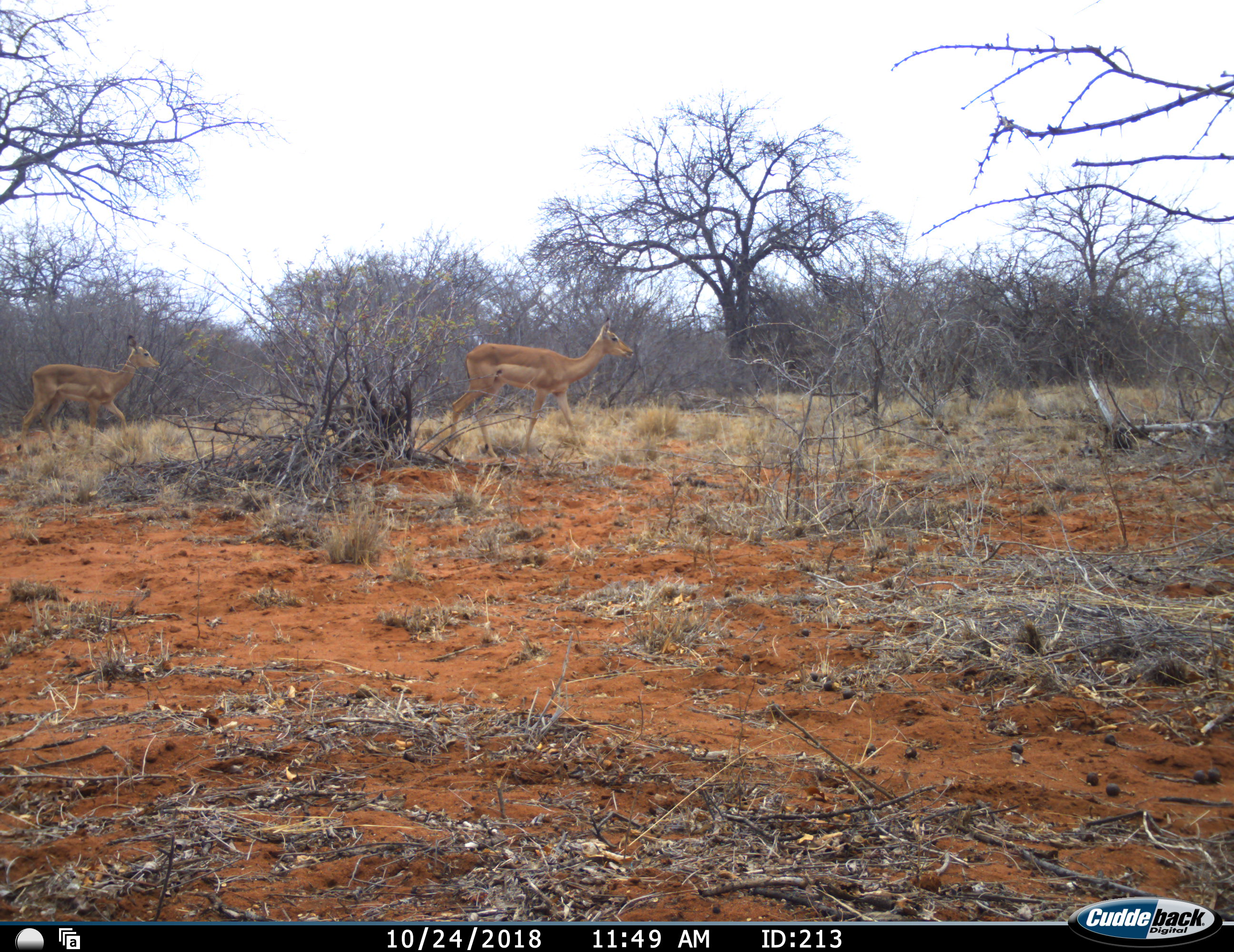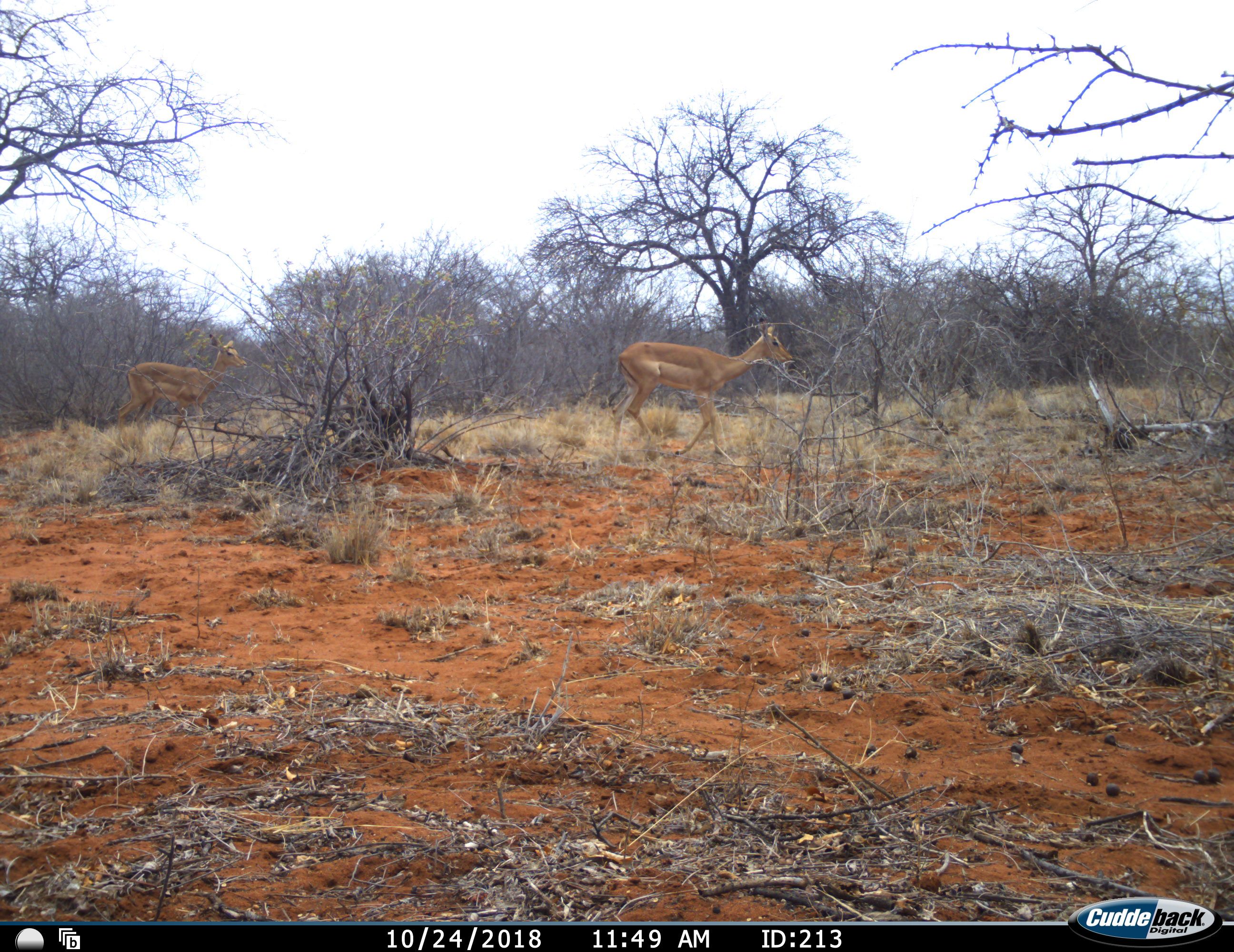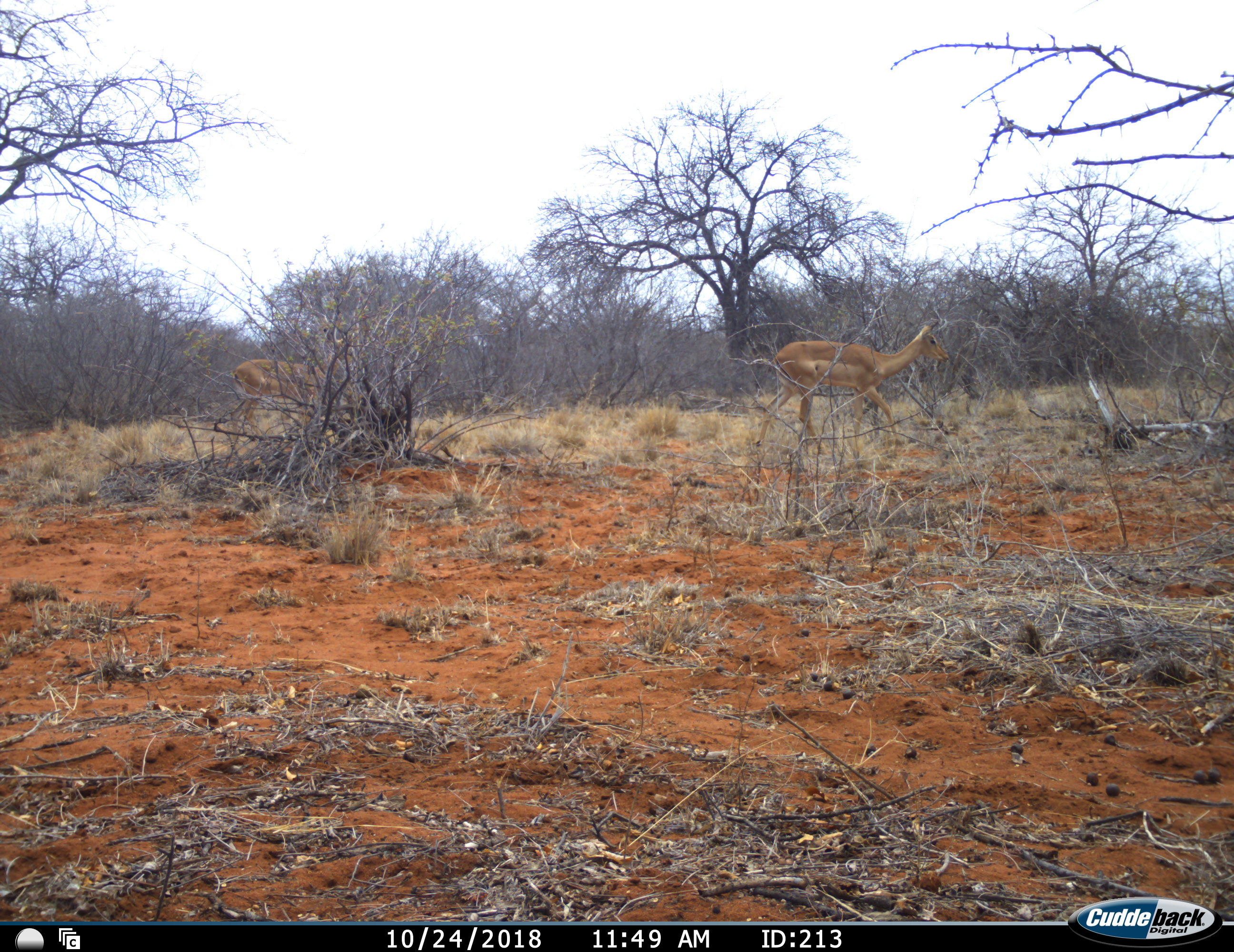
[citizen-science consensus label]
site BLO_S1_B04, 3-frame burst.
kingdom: Animalia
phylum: Chordata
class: Mammalia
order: Artiodactyla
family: Bovidae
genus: Aepyceros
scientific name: Aepyceros melampus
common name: impala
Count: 2.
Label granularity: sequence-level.